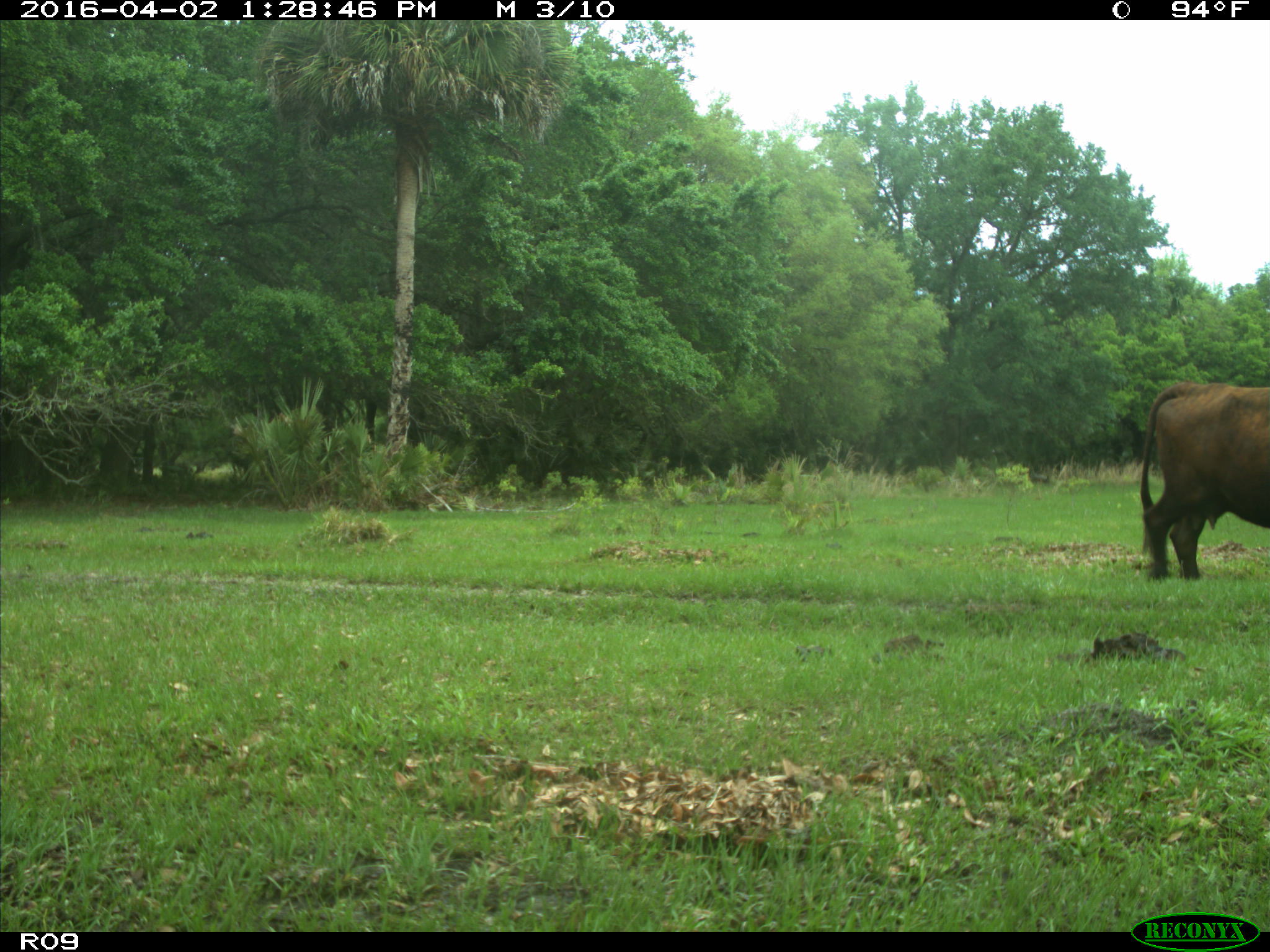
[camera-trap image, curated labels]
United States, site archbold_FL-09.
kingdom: Animalia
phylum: Chordata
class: Mammalia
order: Artiodactyla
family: Bovidae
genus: Bos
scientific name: Bos taurus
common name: domestic cow